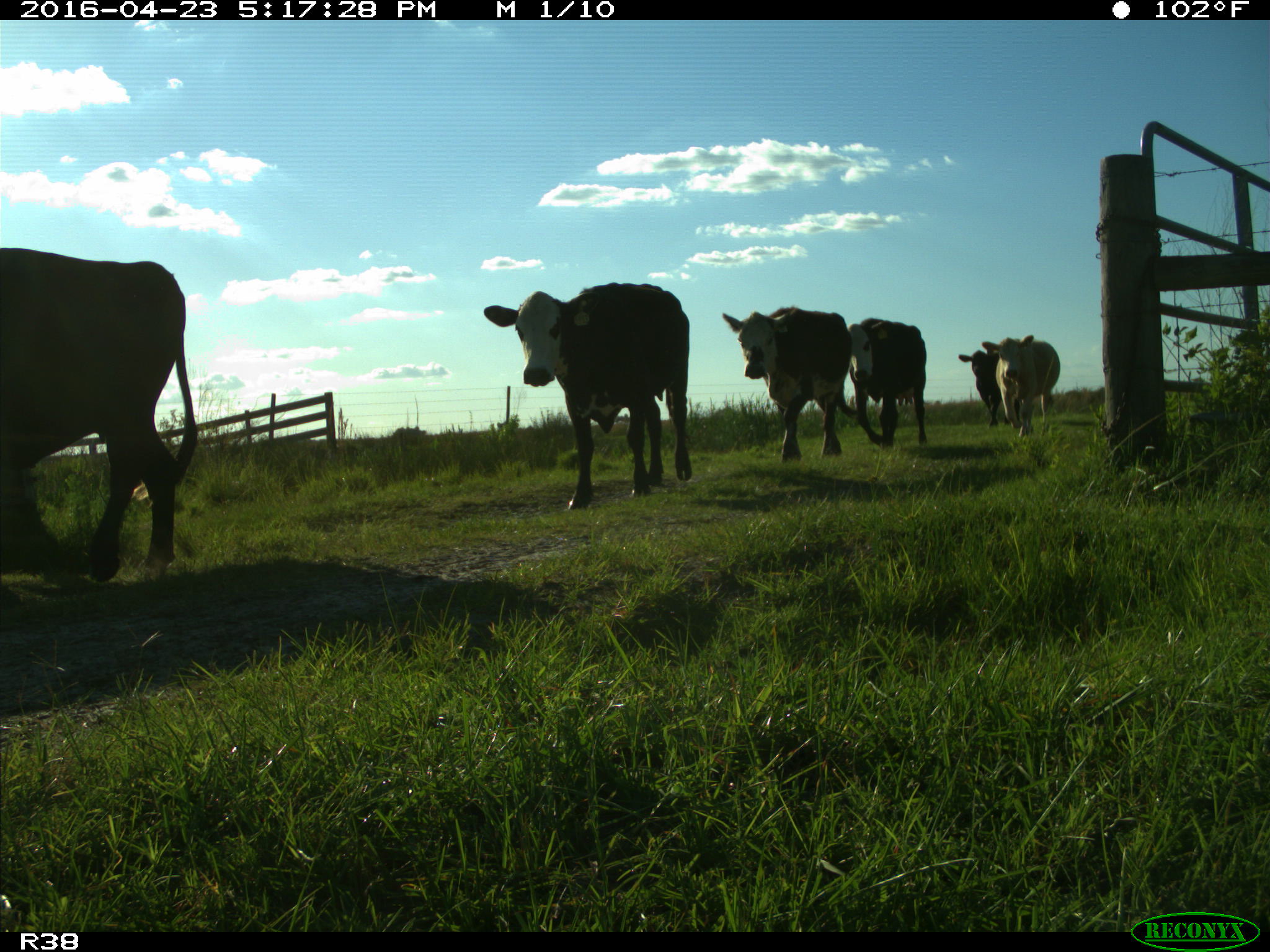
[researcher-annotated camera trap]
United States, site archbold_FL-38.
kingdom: Animalia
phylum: Chordata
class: Mammalia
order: Artiodactyla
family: Bovidae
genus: Bos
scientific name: Bos taurus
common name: domestic cow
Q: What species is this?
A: Bos taurus (domestic cow).